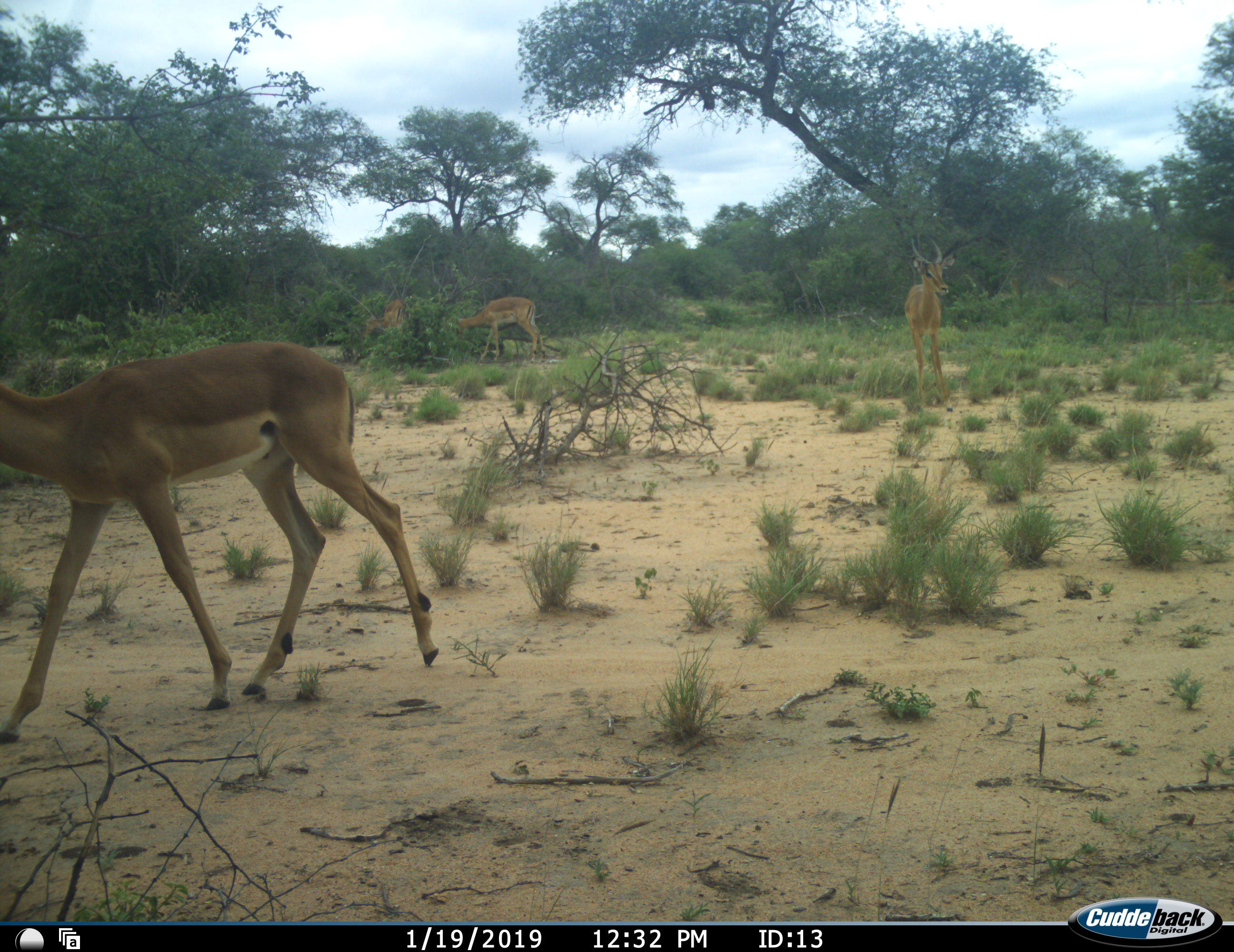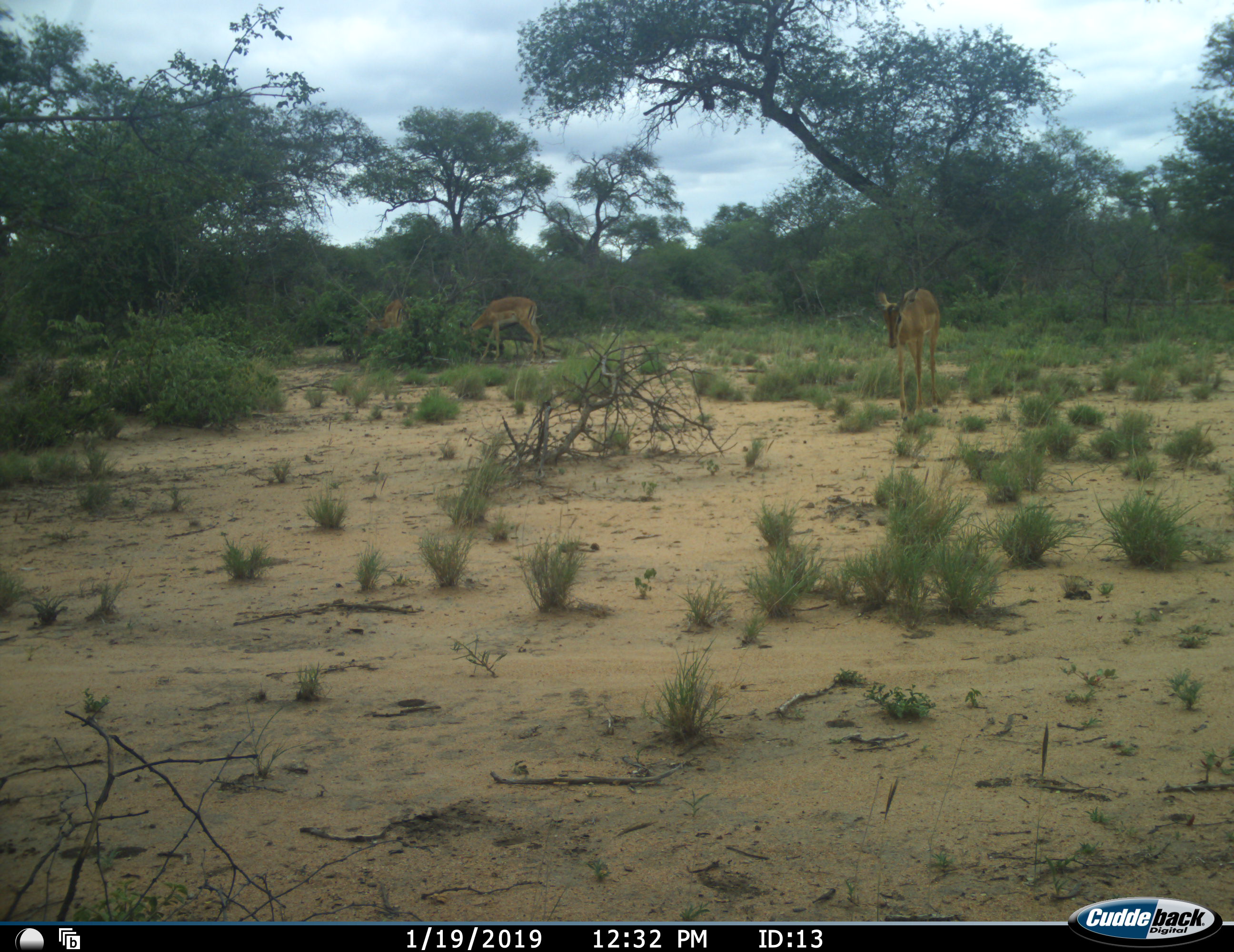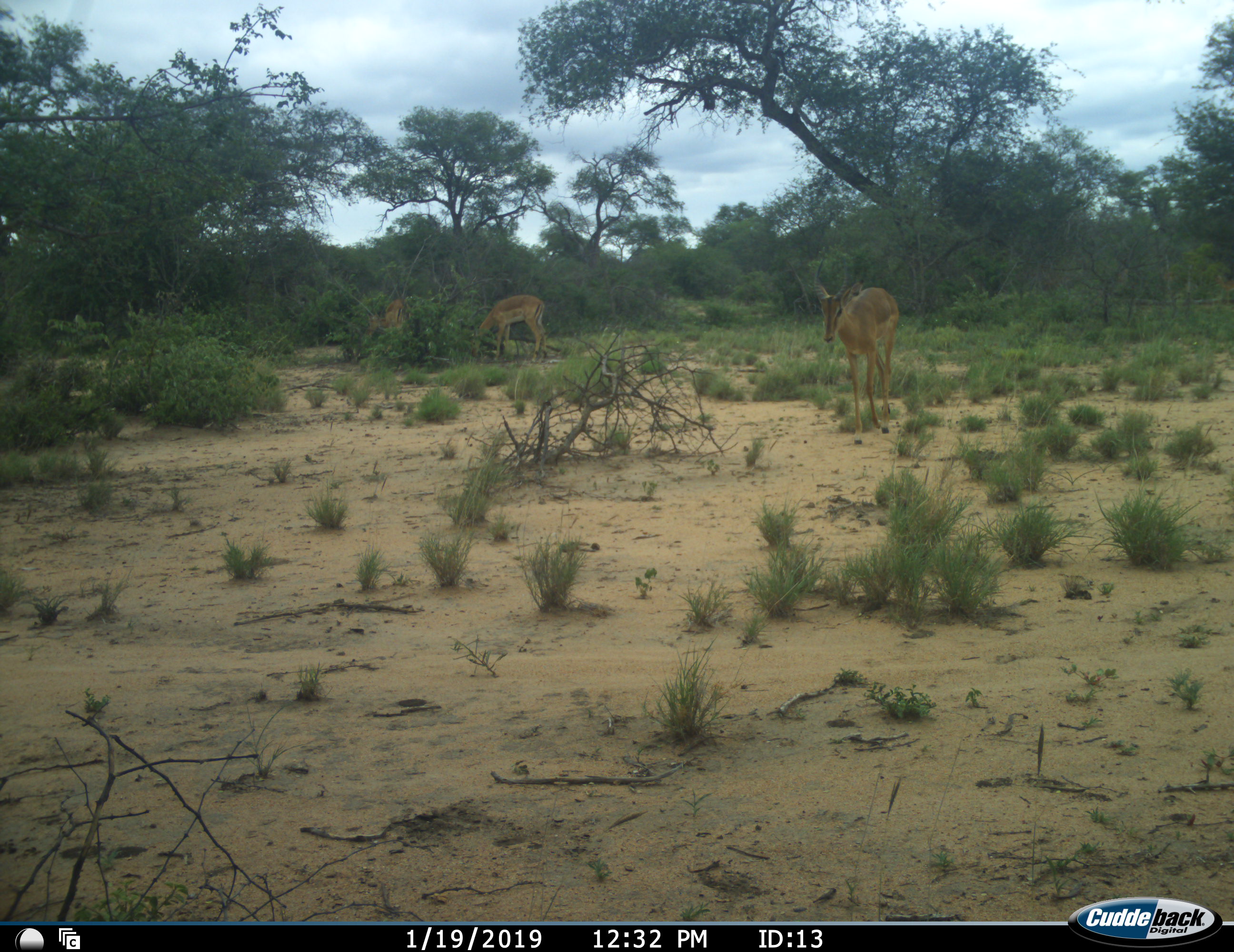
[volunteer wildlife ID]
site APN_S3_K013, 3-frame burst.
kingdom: Animalia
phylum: Chordata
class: Mammalia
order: Artiodactyla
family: Bovidae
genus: Aepyceros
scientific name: Aepyceros melampus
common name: impala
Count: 4.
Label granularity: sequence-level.